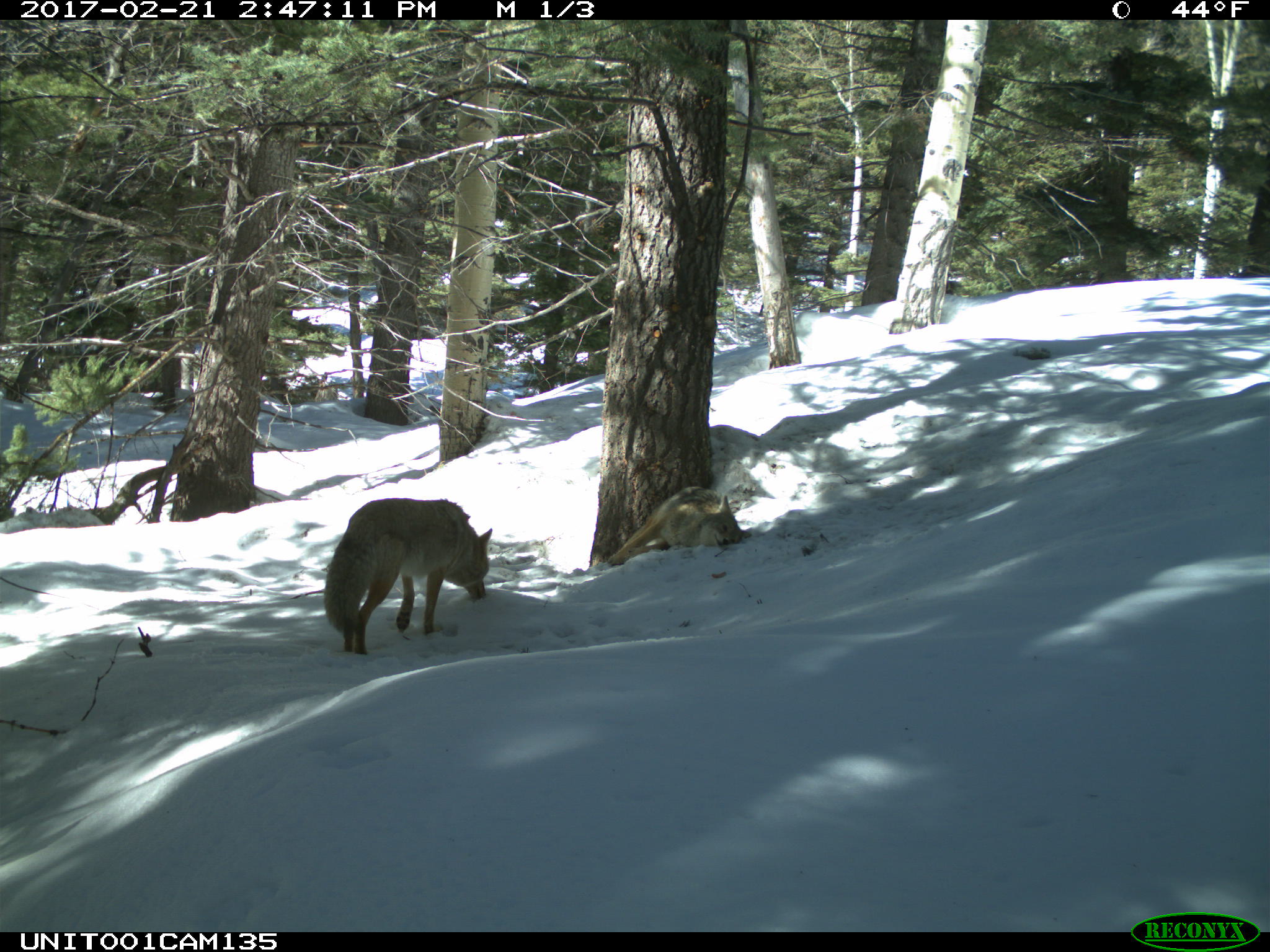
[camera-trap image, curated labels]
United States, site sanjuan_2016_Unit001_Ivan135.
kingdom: Animalia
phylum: Chordata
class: Mammalia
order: Carnivora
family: Canidae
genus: Canis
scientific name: Canis latrans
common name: coyote